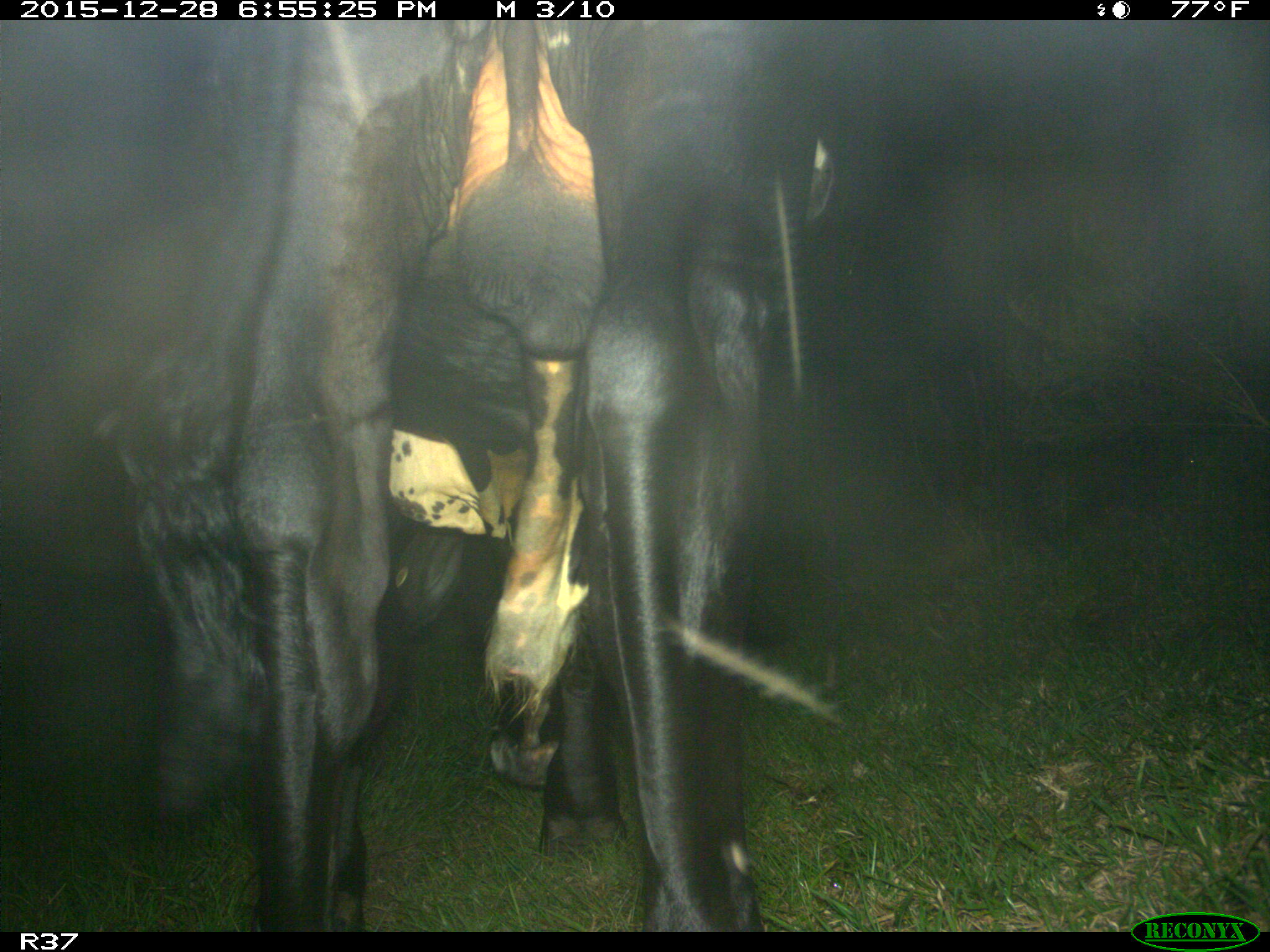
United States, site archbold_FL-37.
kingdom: Animalia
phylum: Chordata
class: Mammalia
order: Artiodactyla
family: Bovidae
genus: Bos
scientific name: Bos taurus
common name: domestic cow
Bos taurus (domestic cow).